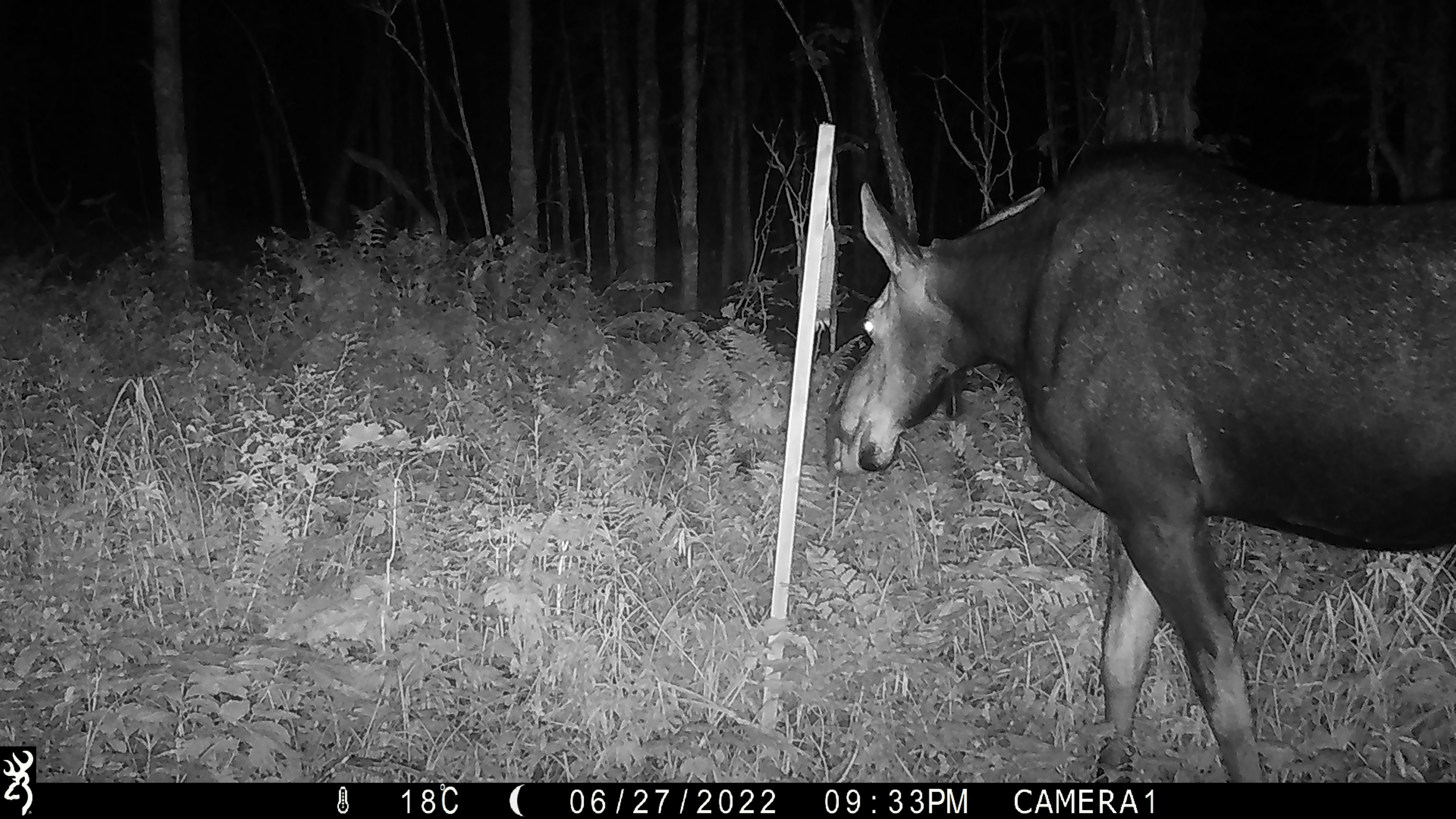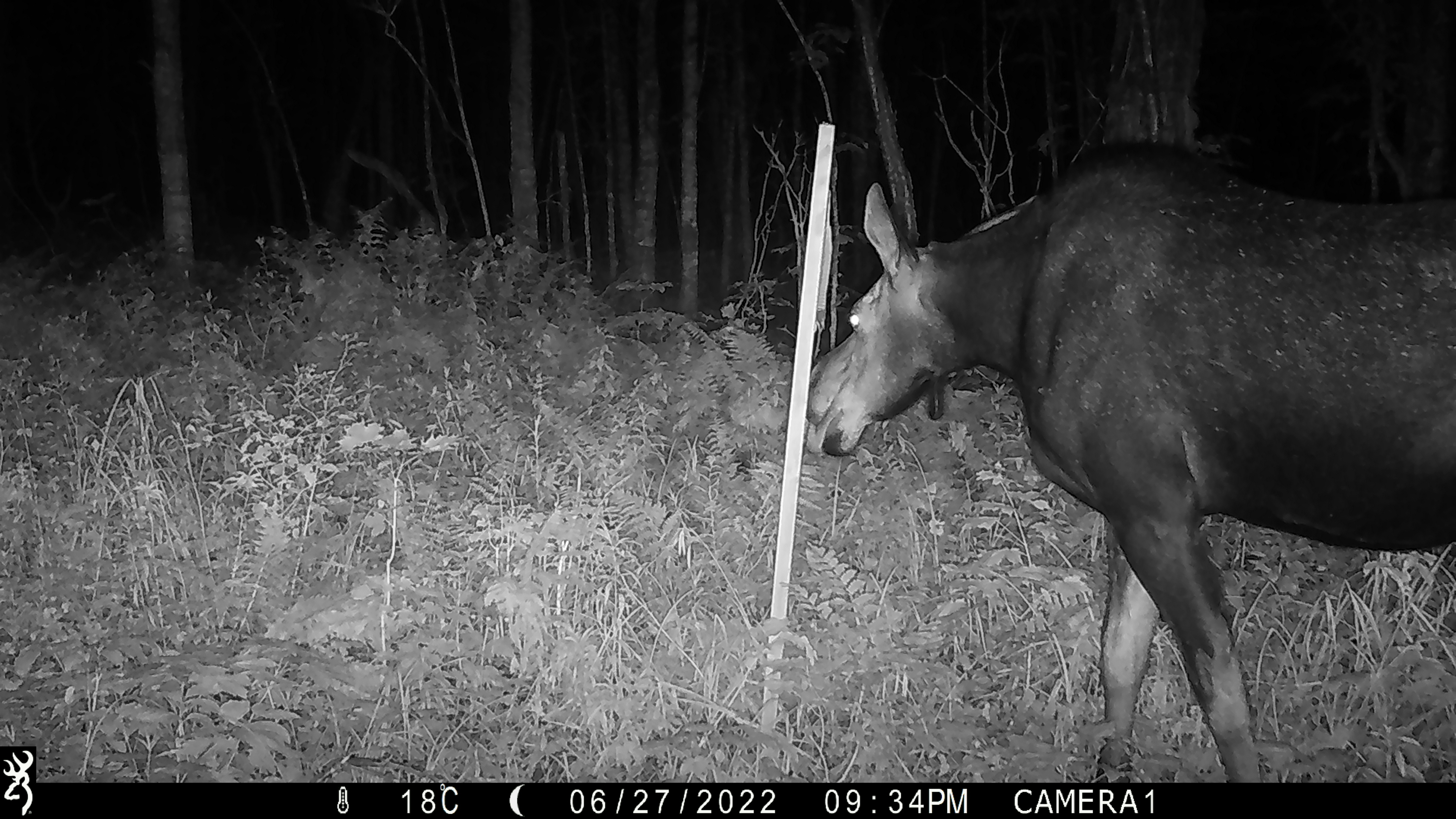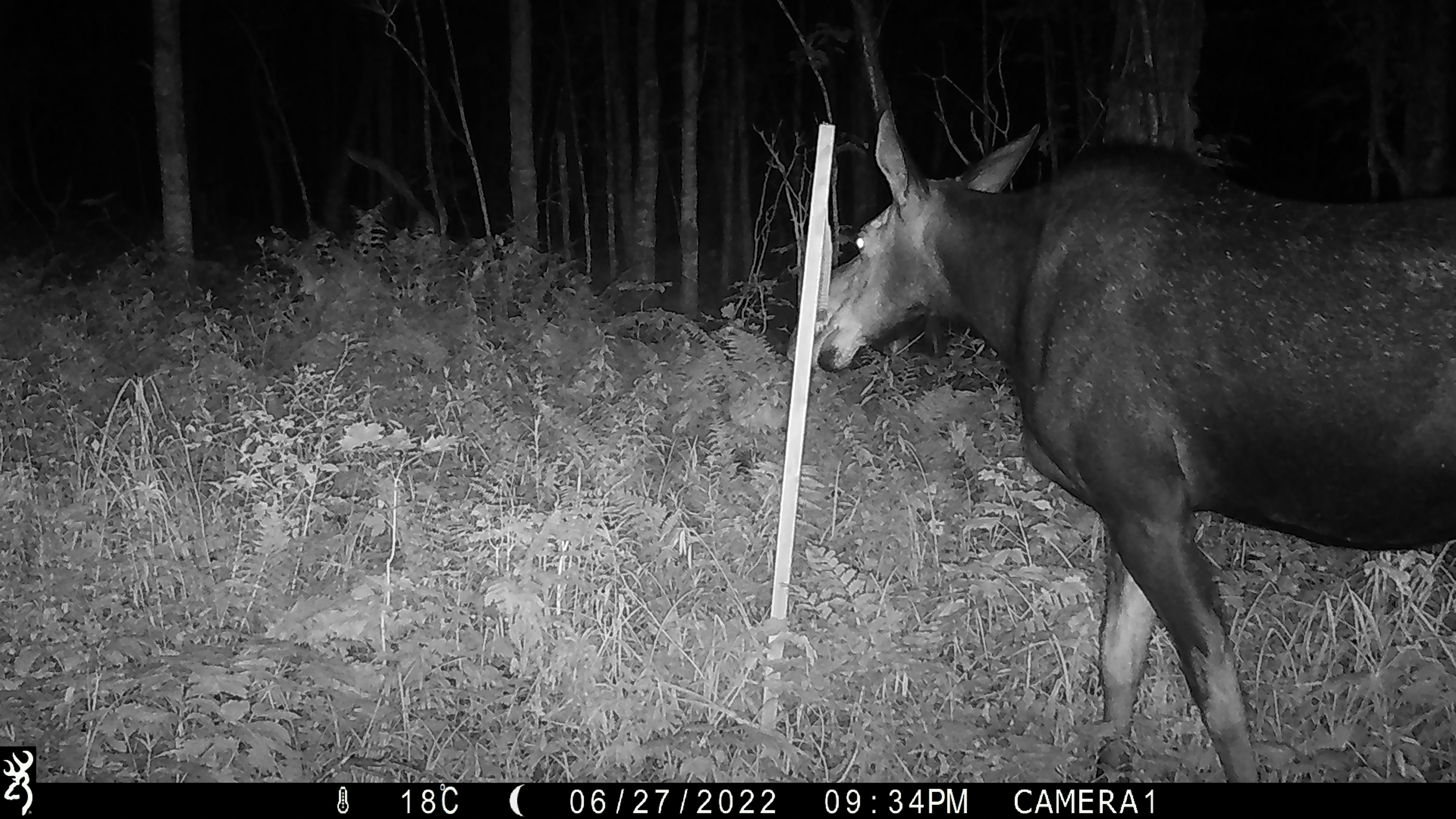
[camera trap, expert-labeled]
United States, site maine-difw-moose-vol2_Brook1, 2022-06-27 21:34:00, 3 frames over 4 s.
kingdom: Animalia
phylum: Chordata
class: Mammalia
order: Artiodactyla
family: Cervidae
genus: Alces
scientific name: Alces alces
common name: moose